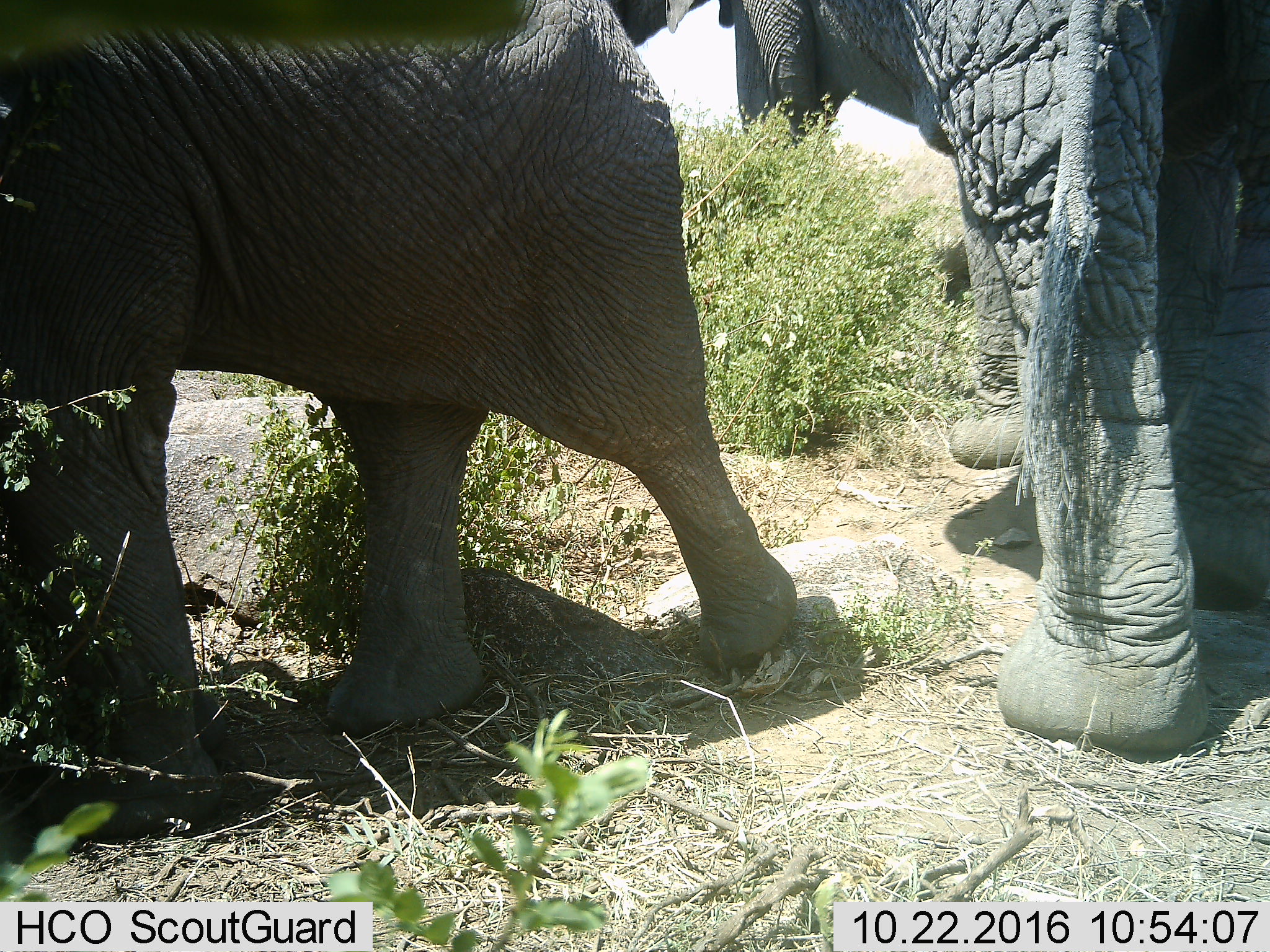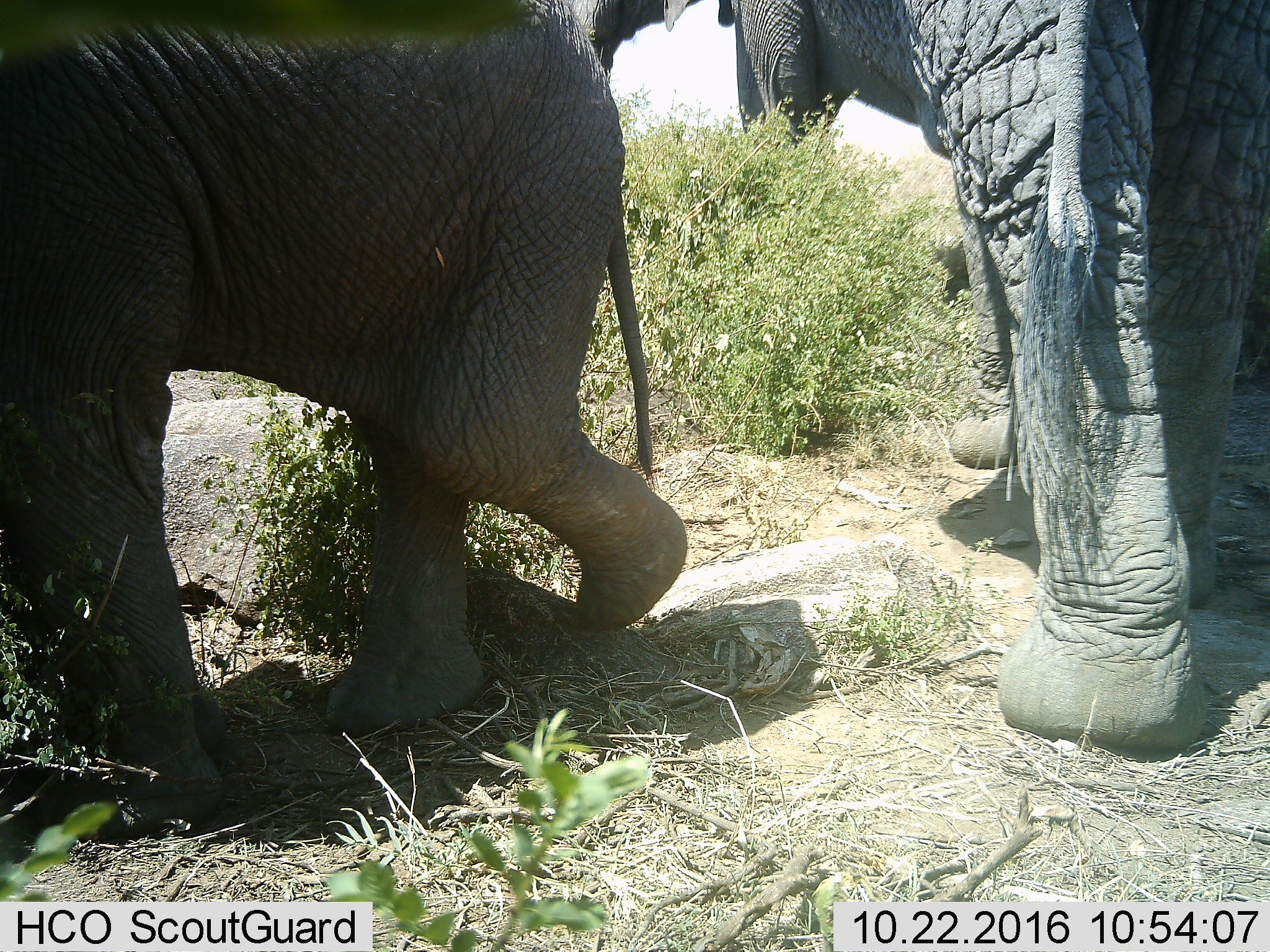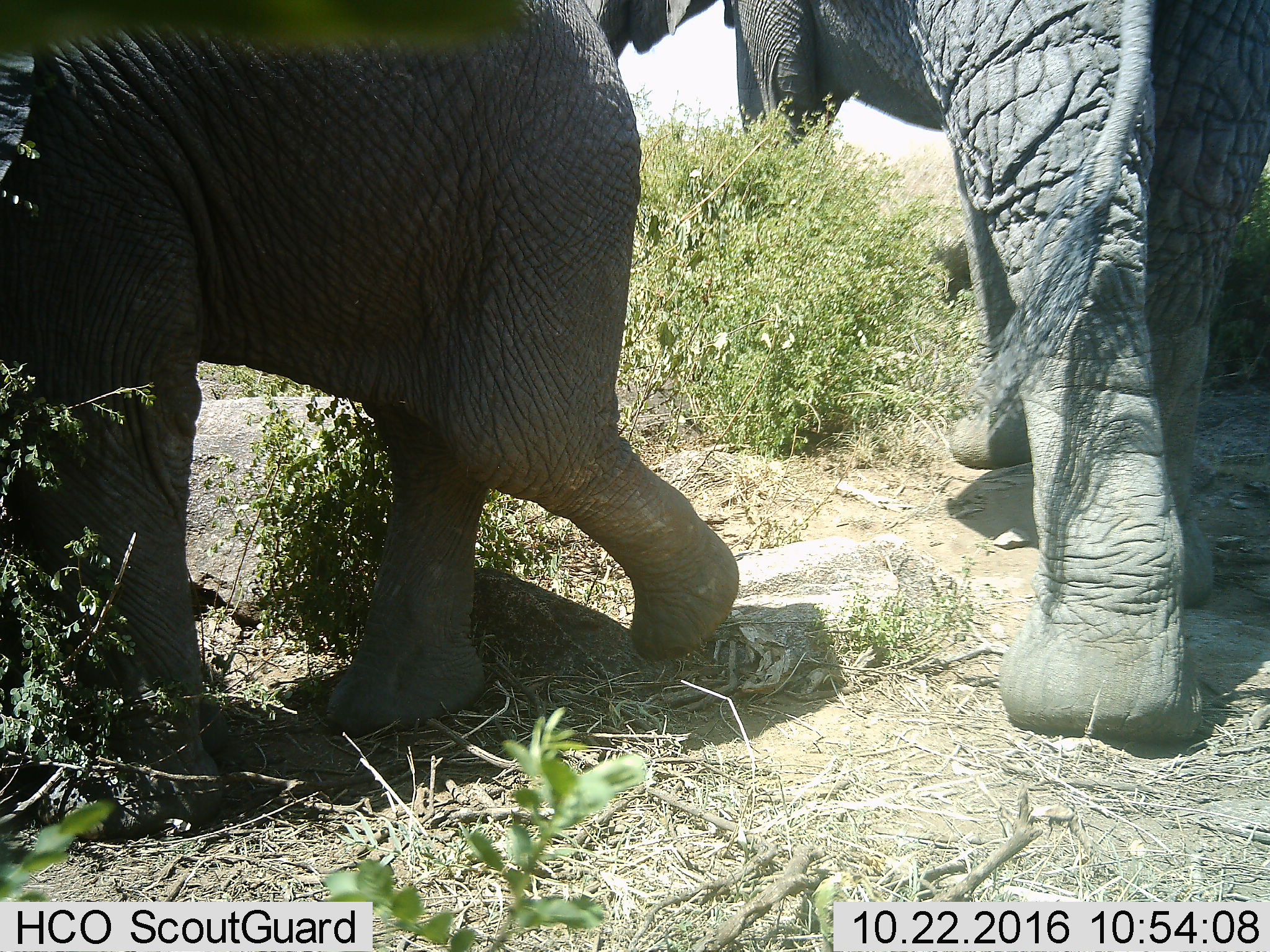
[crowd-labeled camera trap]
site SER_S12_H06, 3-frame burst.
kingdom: Animalia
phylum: Chordata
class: Mammalia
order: Proboscidea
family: Elephantidae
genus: Loxodonta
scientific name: Loxodonta africana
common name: african bush elephant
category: elephant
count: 3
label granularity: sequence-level